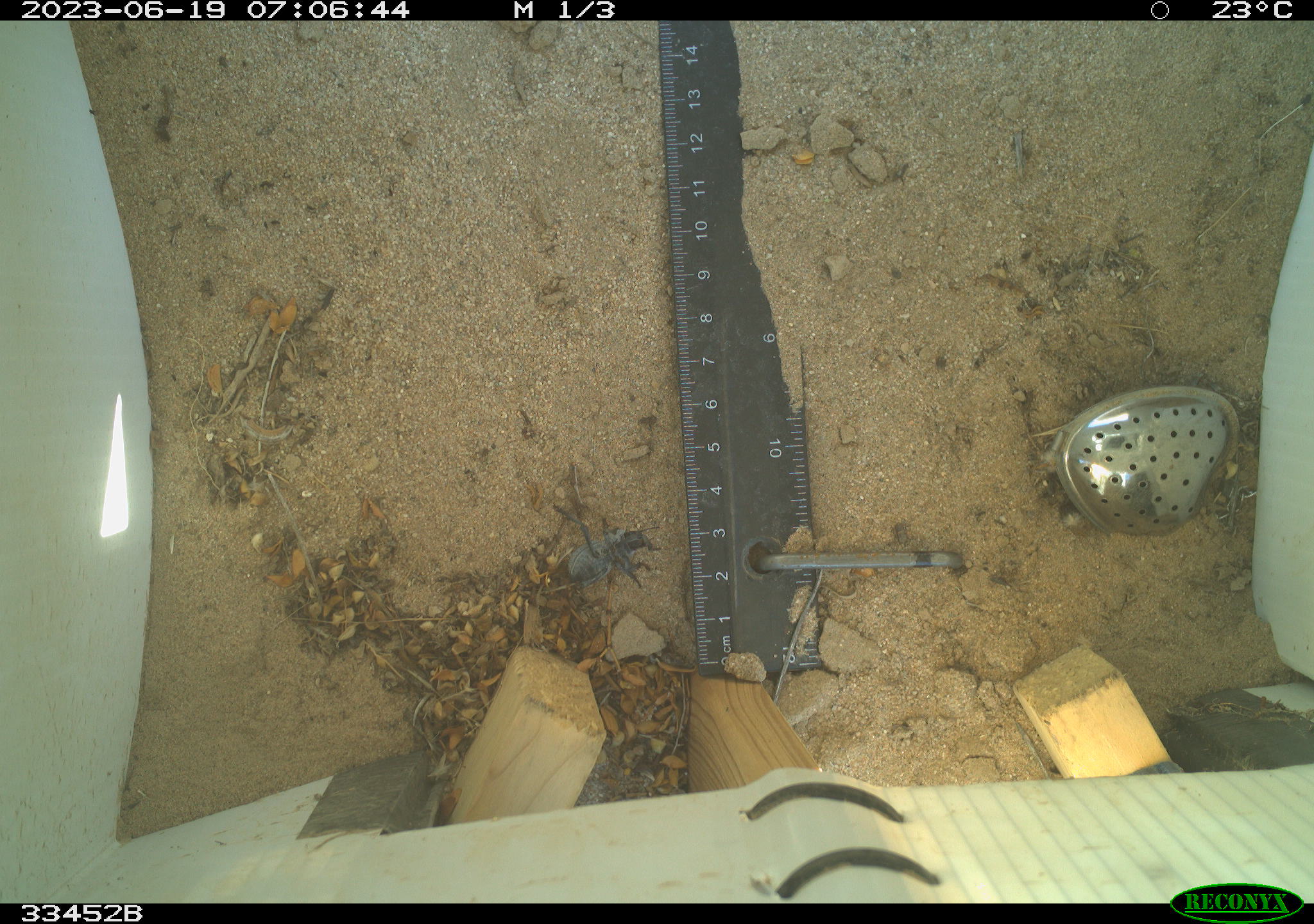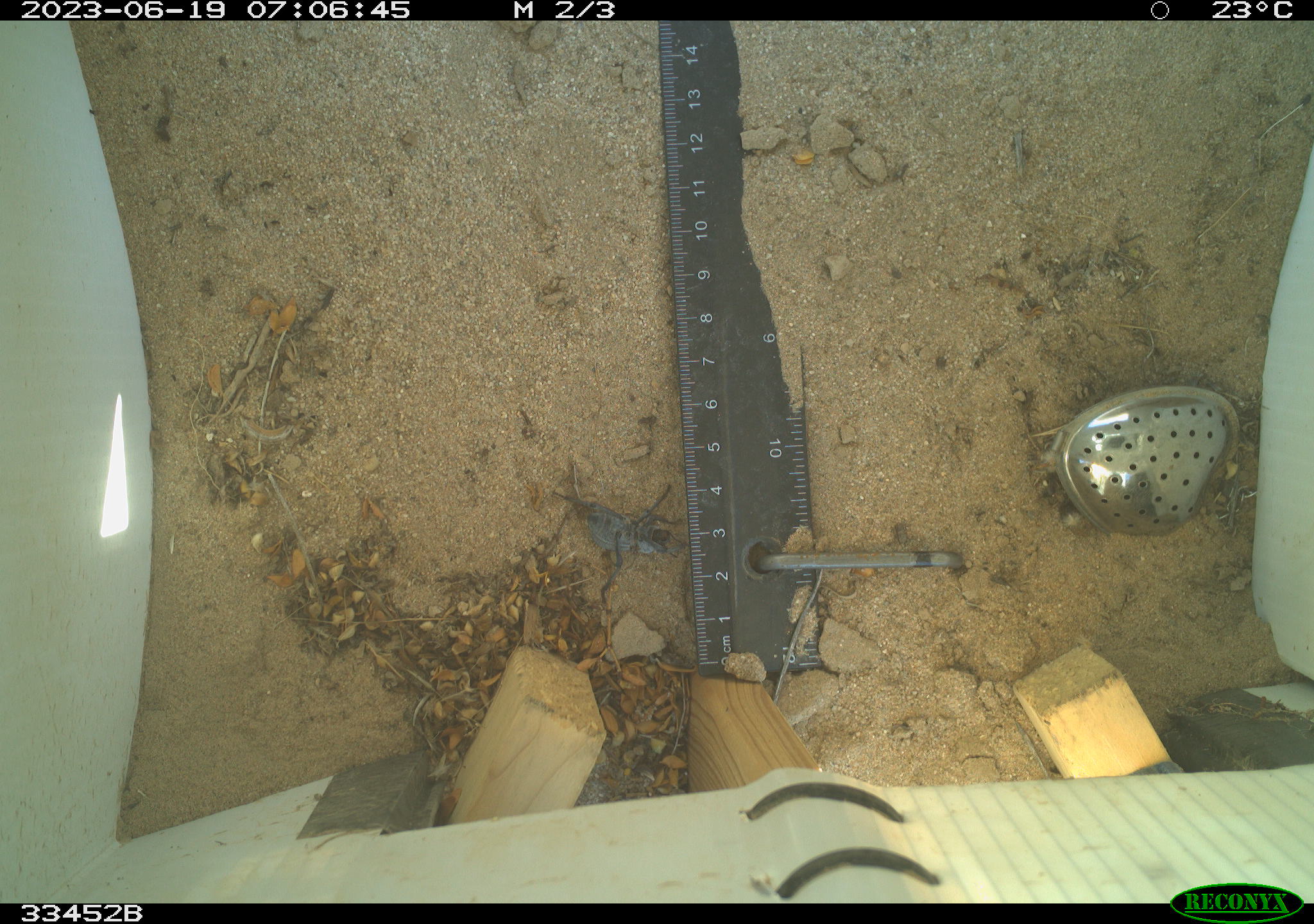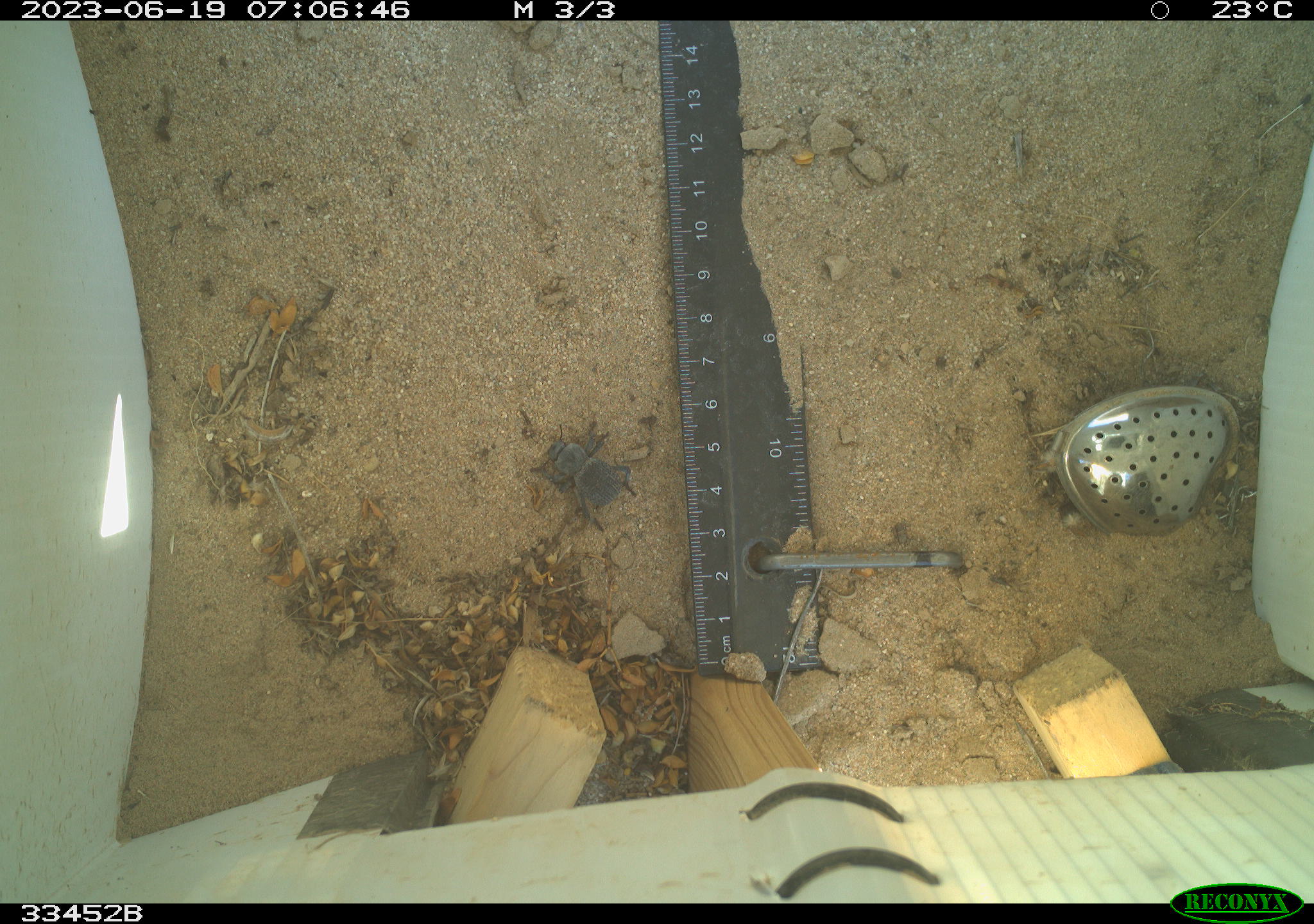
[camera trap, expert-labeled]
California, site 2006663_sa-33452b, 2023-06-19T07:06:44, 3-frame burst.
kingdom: Animalia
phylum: Arthropoda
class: Insecta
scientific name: Insecta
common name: insect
Insect (Insecta).